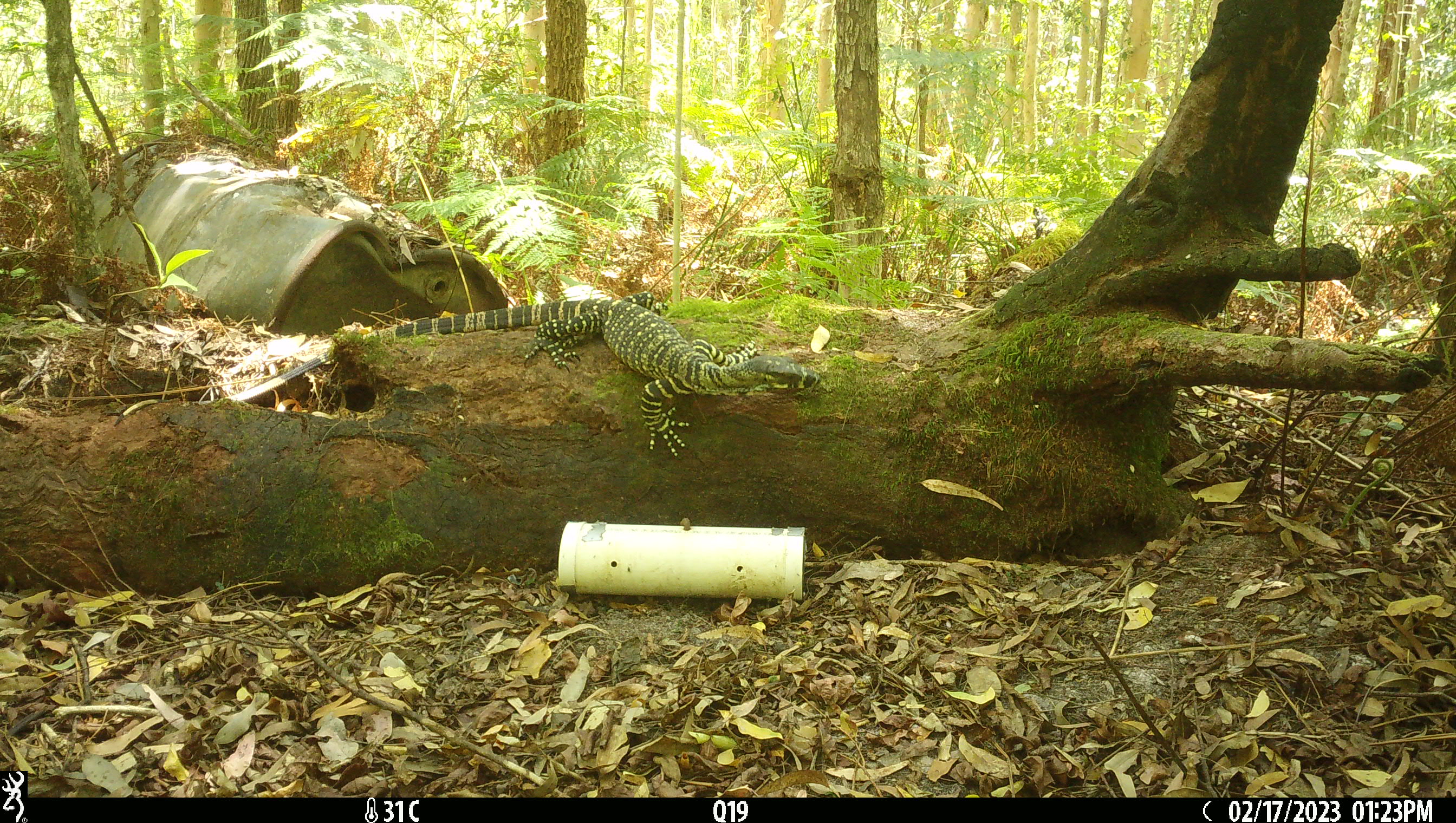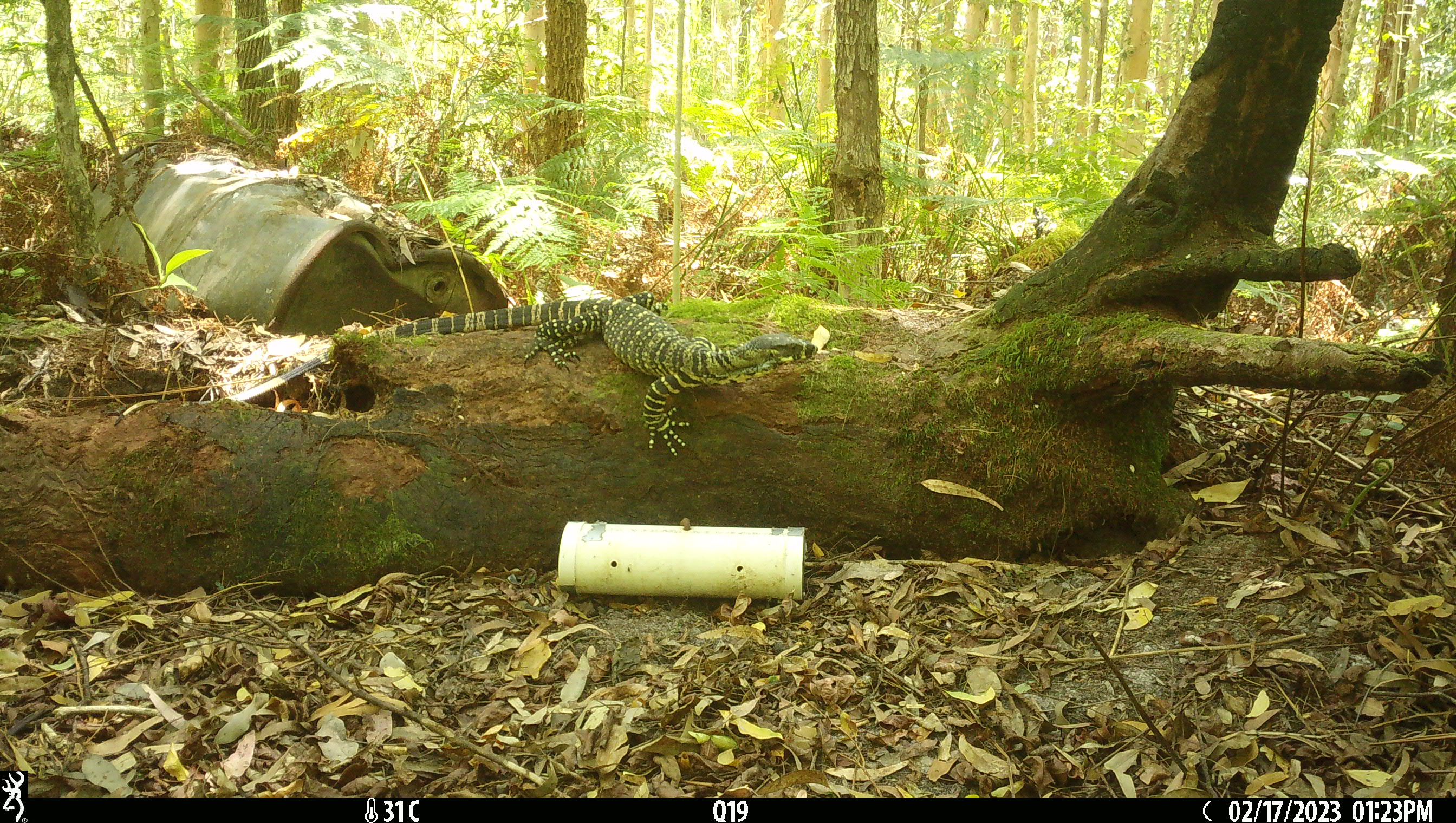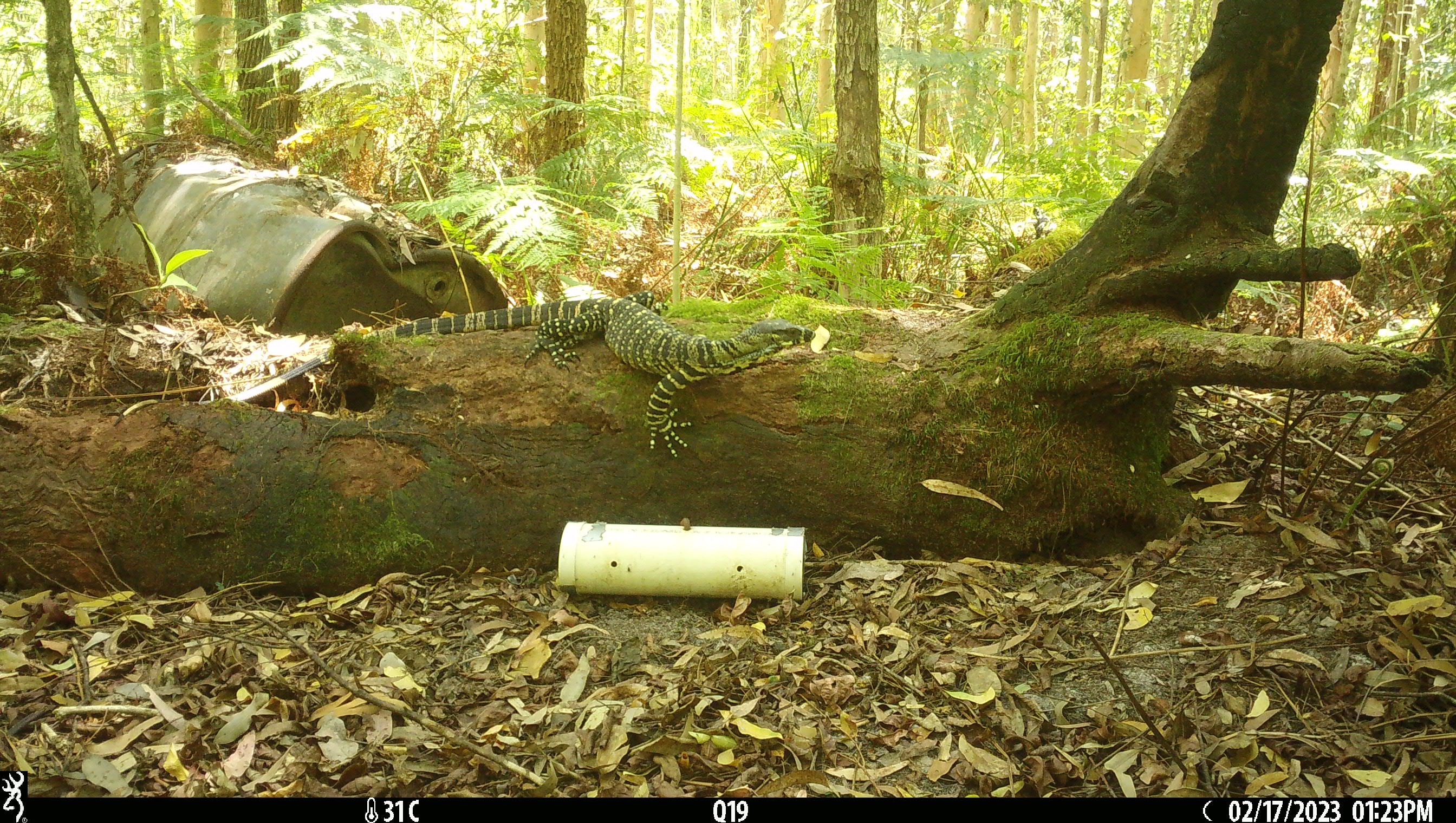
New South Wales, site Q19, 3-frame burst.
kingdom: Animalia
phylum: Chordata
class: Reptilia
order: Squamata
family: Varanidae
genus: Varanus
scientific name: Varanus varius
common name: lace monitor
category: goanna